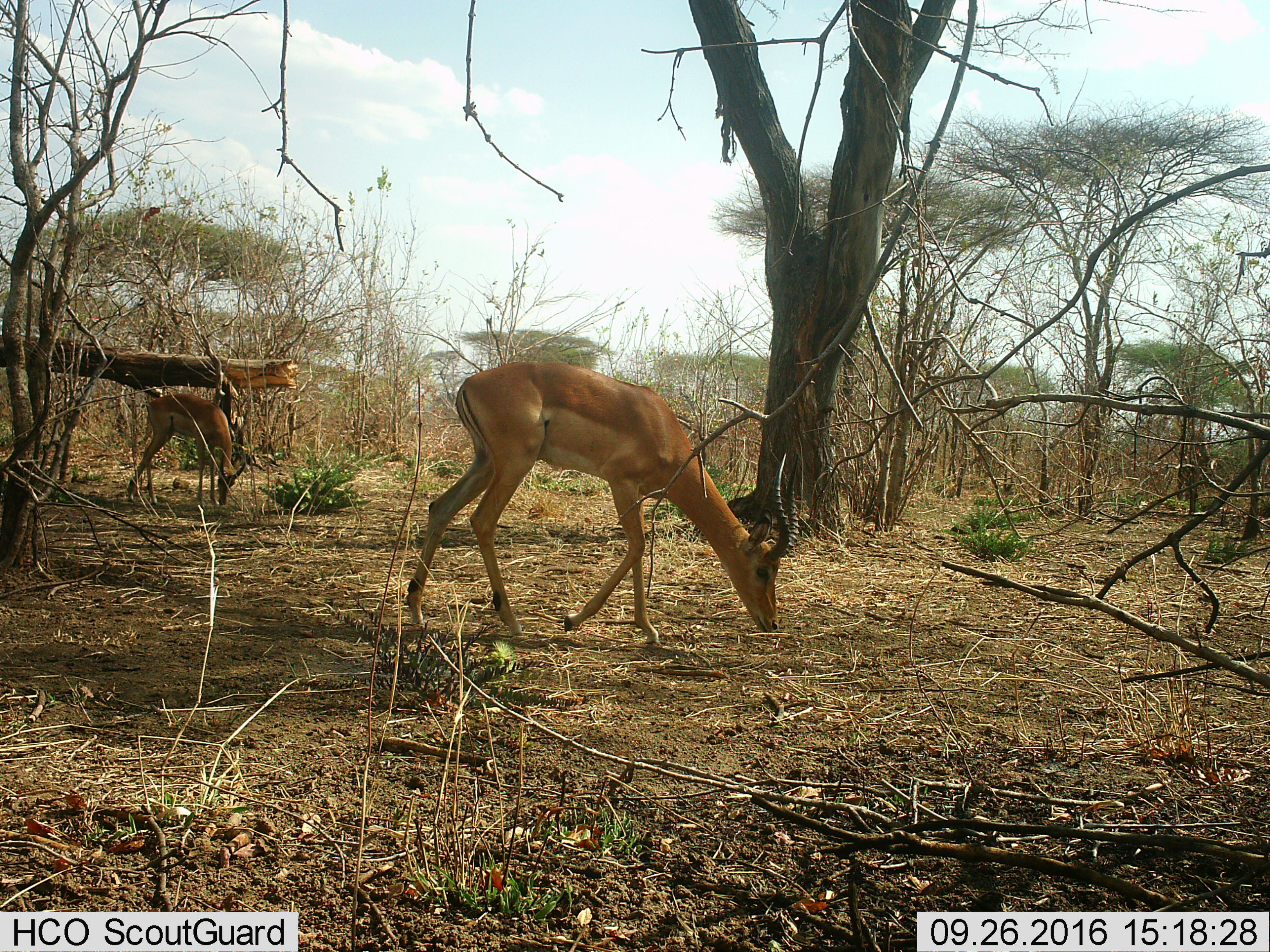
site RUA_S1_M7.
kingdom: Animalia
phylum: Chordata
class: Mammalia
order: Artiodactyla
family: Bovidae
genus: Aepyceros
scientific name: Aepyceros melampus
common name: impala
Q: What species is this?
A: Impala (Aepyceros melampus).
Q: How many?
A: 2.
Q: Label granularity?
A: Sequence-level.